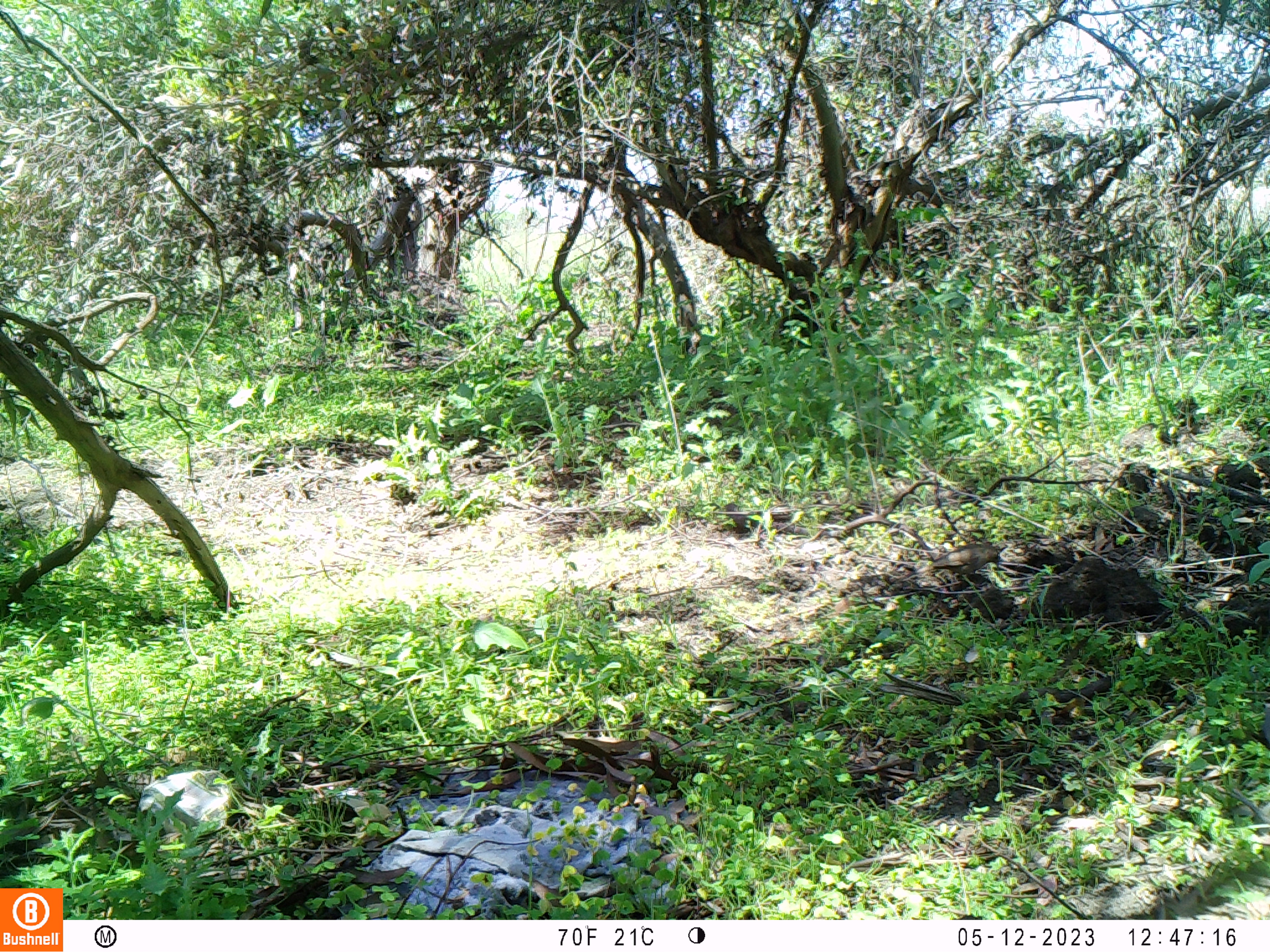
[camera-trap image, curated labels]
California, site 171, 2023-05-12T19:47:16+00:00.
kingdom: Animalia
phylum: Chordata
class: Aves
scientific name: Aves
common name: bird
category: unknown bird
Unknown bird (bird) (Aves).